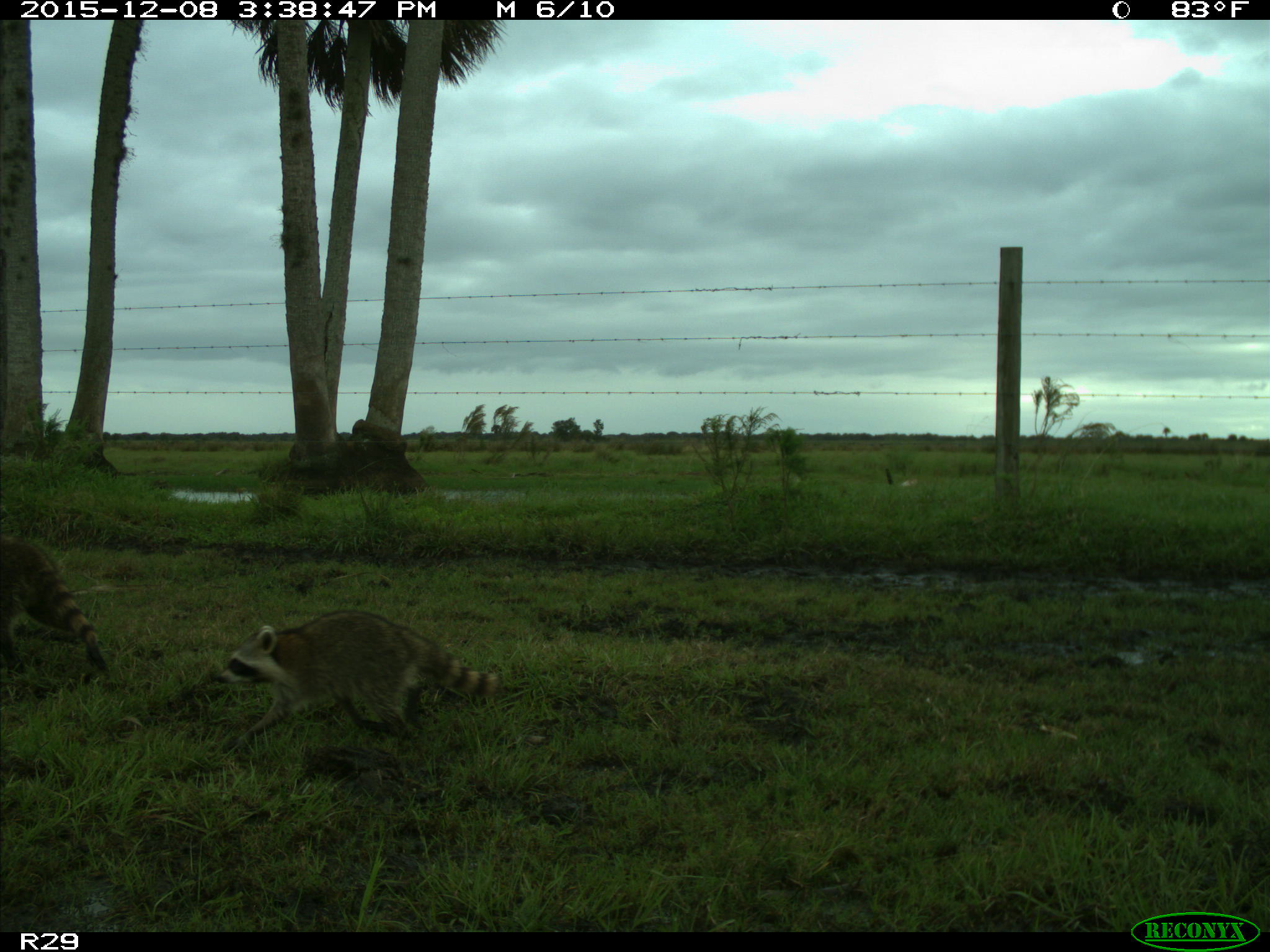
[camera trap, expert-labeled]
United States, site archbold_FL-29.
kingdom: Animalia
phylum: Chordata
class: Mammalia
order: Carnivora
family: Procyonidae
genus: Procyon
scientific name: Procyon lotor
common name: common raccoon